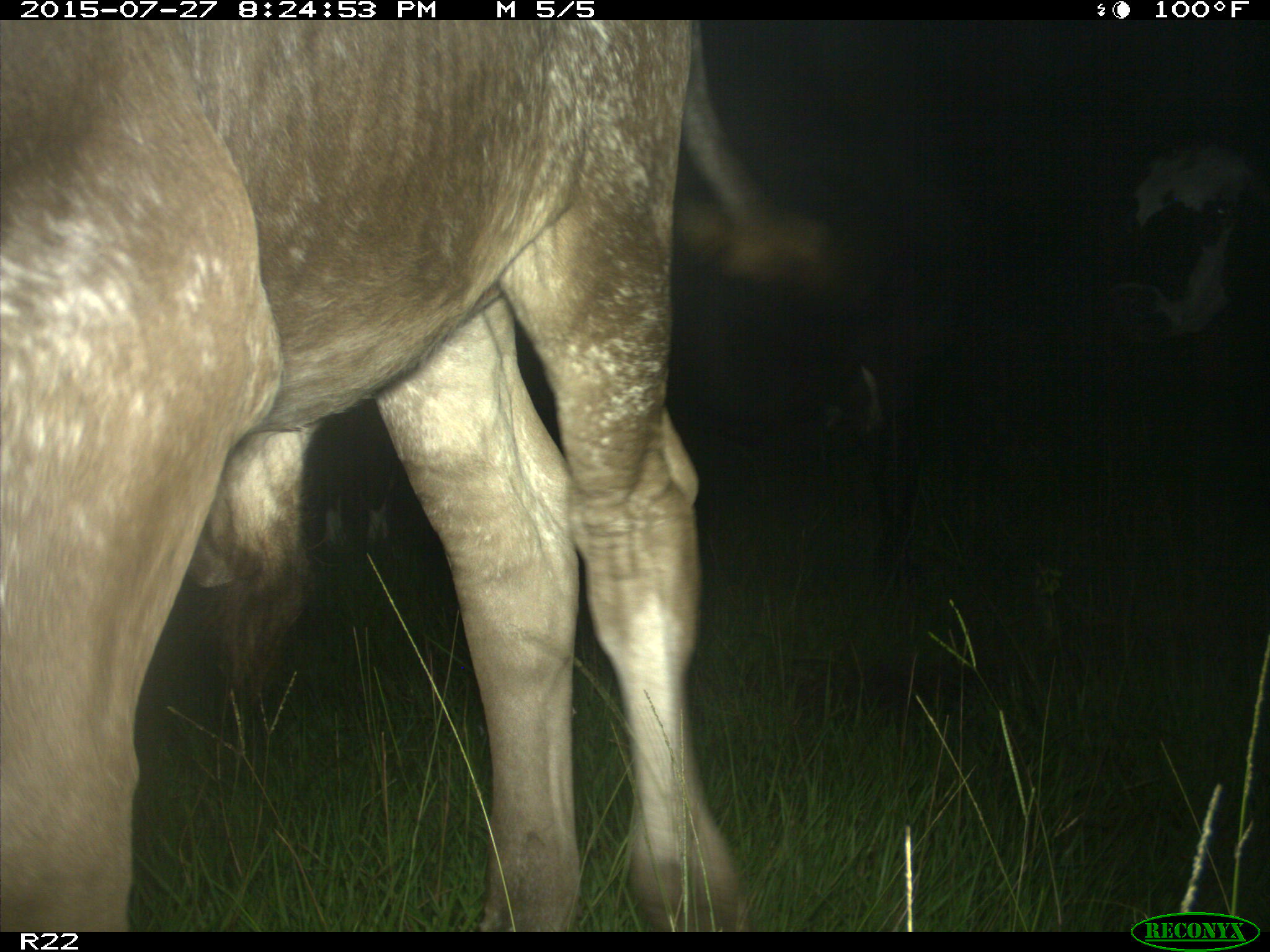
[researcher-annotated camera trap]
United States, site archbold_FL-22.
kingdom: Animalia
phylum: Chordata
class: Mammalia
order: Artiodactyla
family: Bovidae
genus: Bos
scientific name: Bos taurus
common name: domestic cow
Bos taurus (domestic cow).